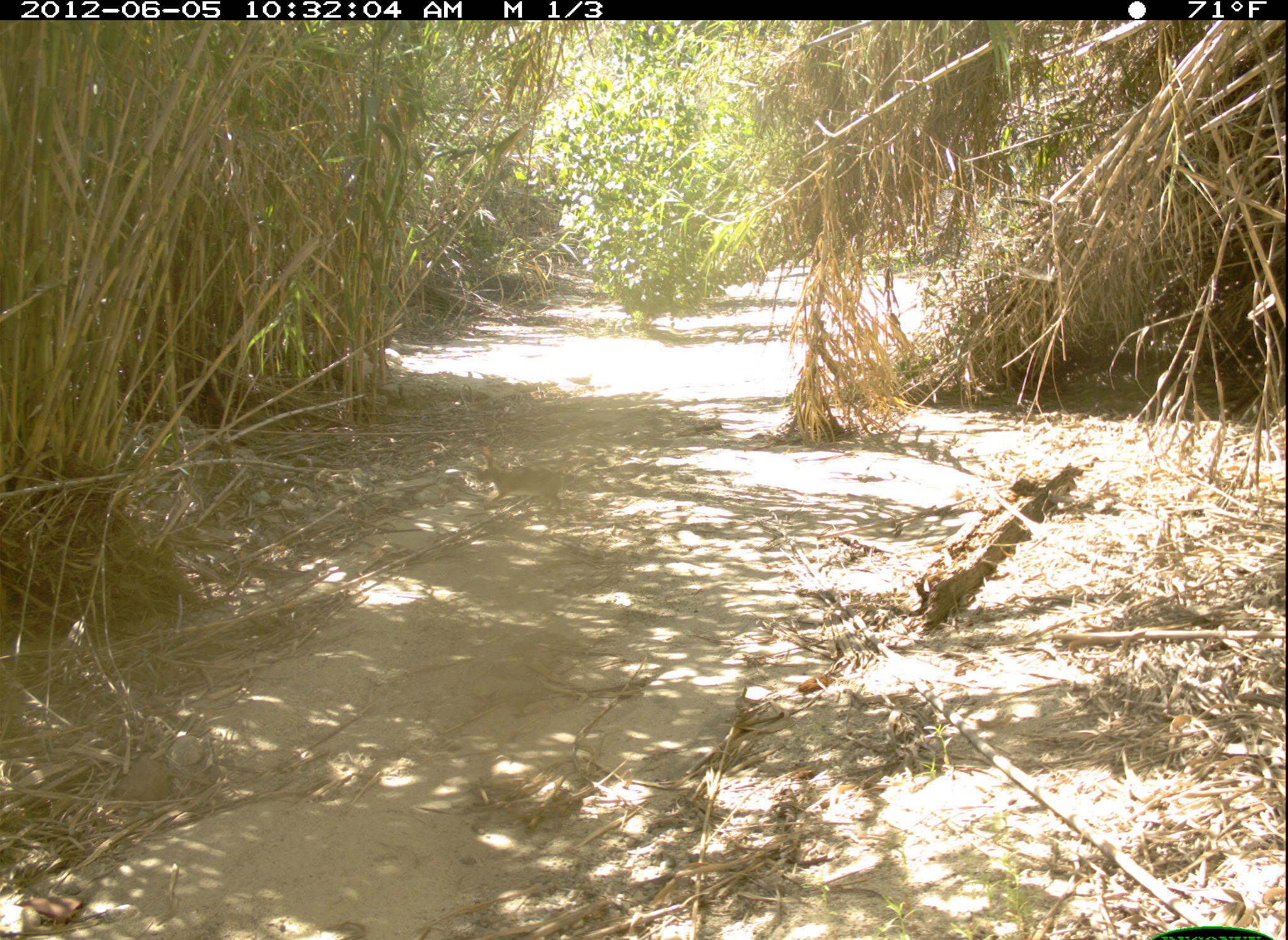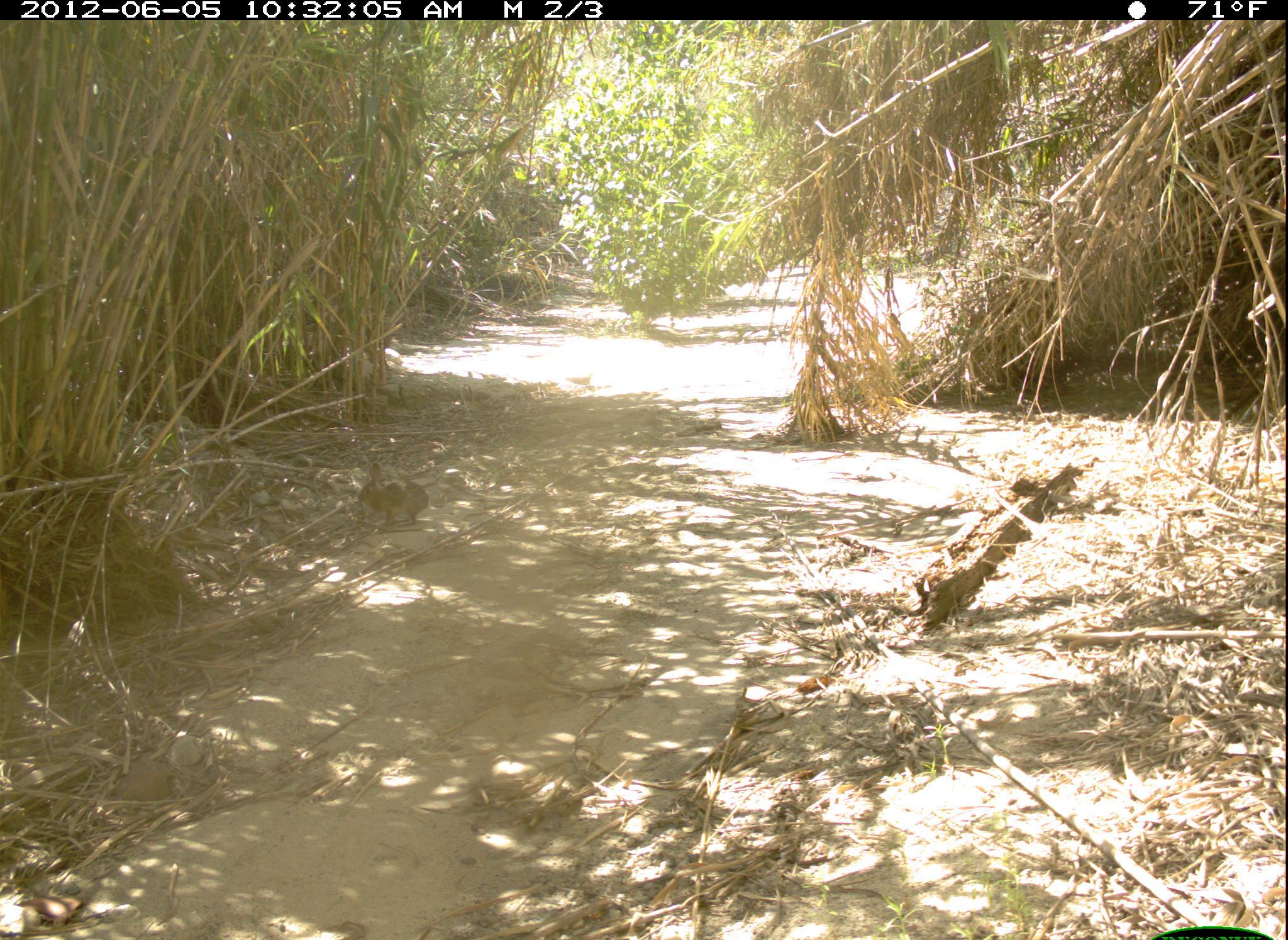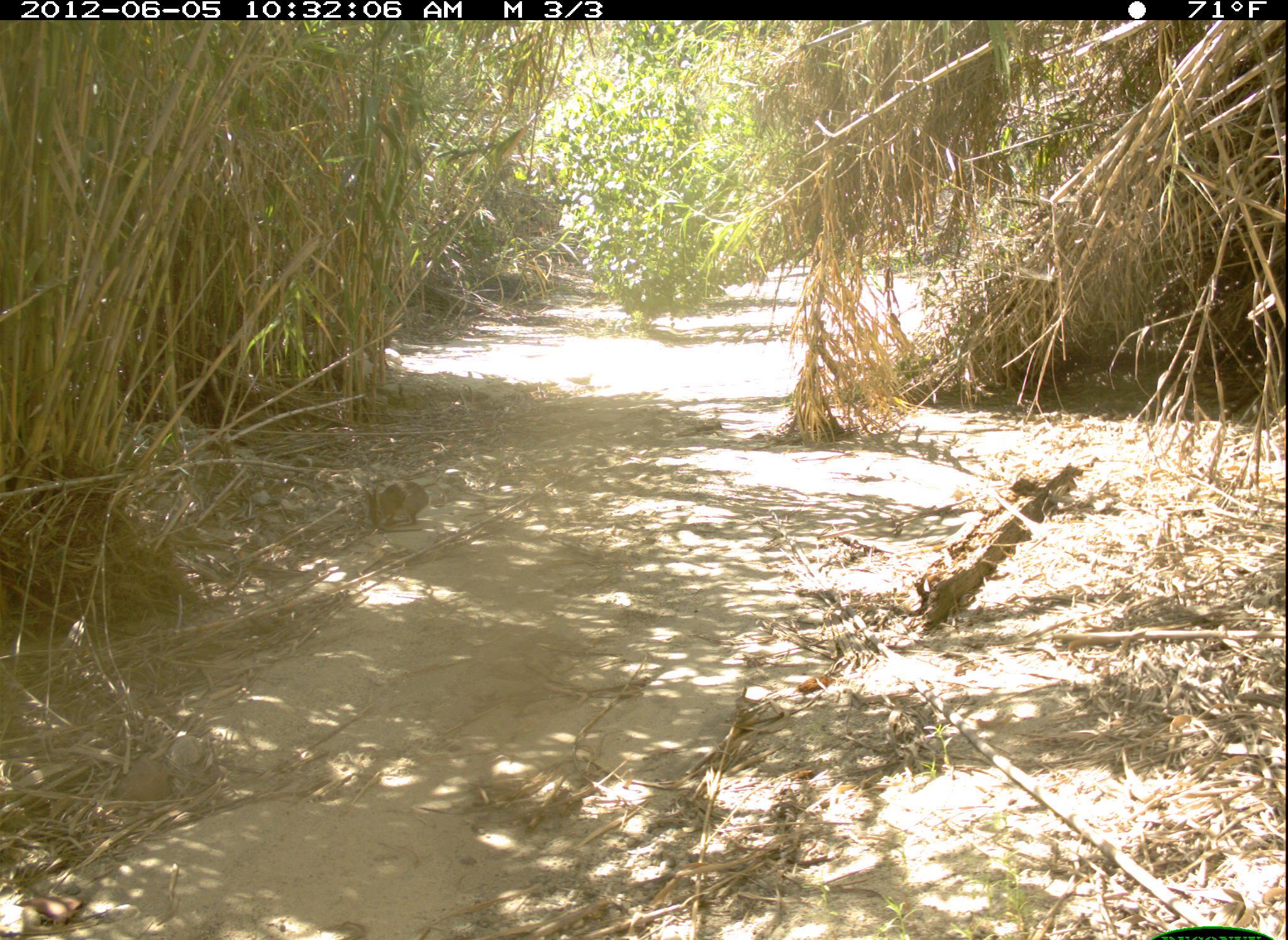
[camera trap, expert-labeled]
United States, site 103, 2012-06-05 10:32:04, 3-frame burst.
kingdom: Animalia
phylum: Chordata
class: Mammalia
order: Lagomorpha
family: Leporidae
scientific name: Leporidae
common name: rabbits and hares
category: rabbit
Rabbit (rabbits and hares) (Leporidae).